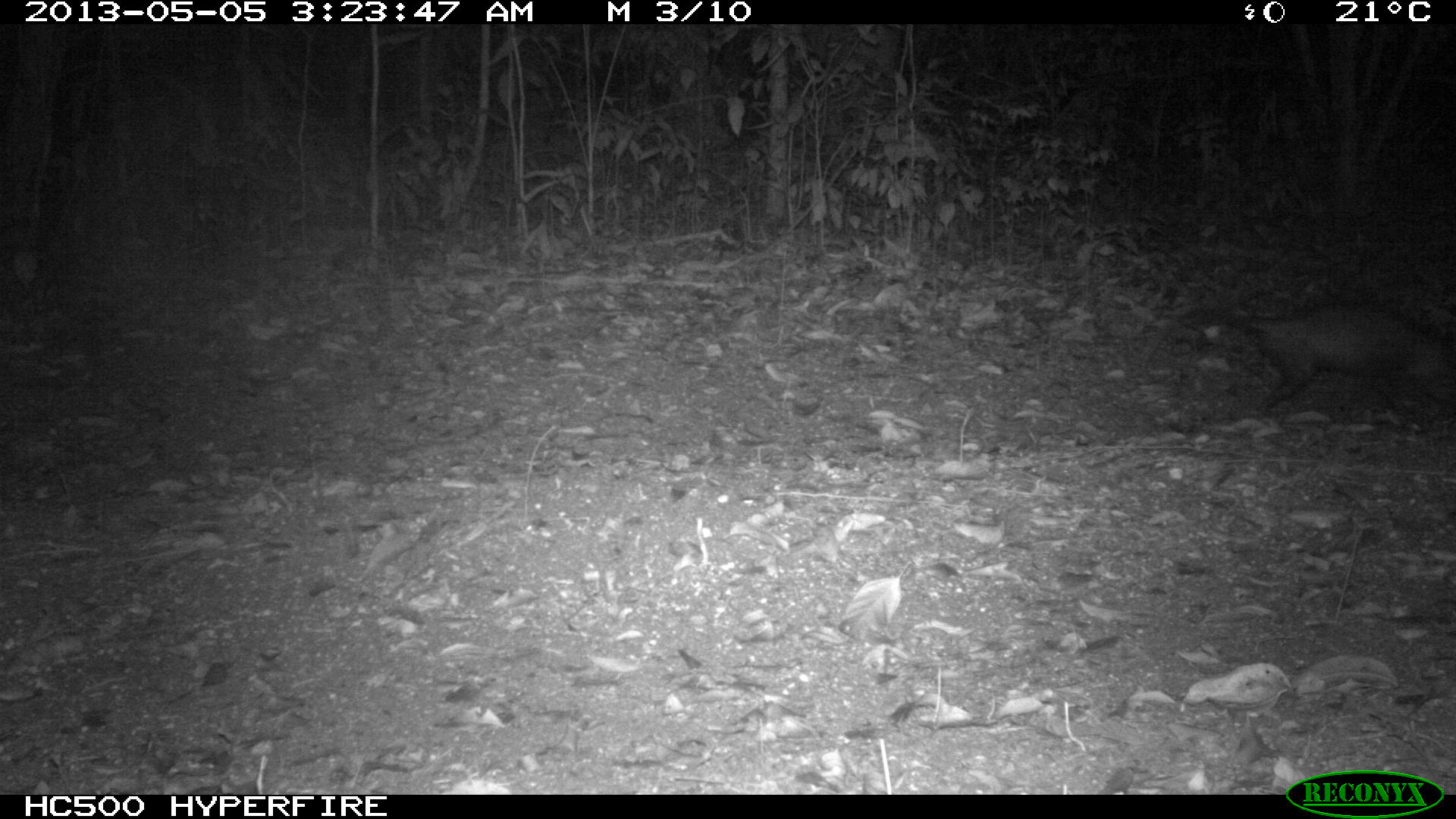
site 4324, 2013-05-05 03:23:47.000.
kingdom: Animalia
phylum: Chordata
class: Mammalia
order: Didelphimorphia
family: Didelphidae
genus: Didelphis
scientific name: Didelphis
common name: american opossums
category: didelphis sp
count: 1